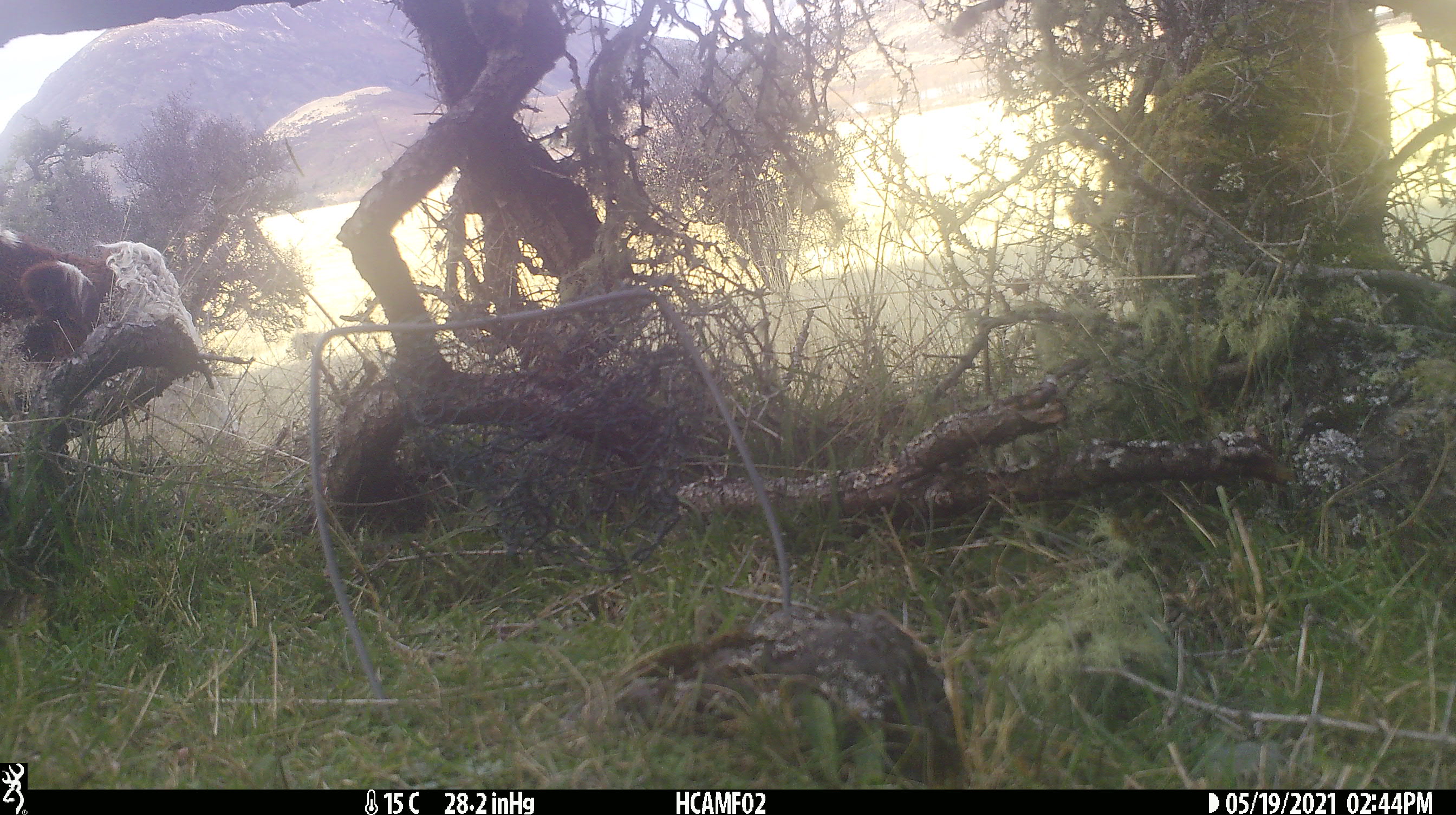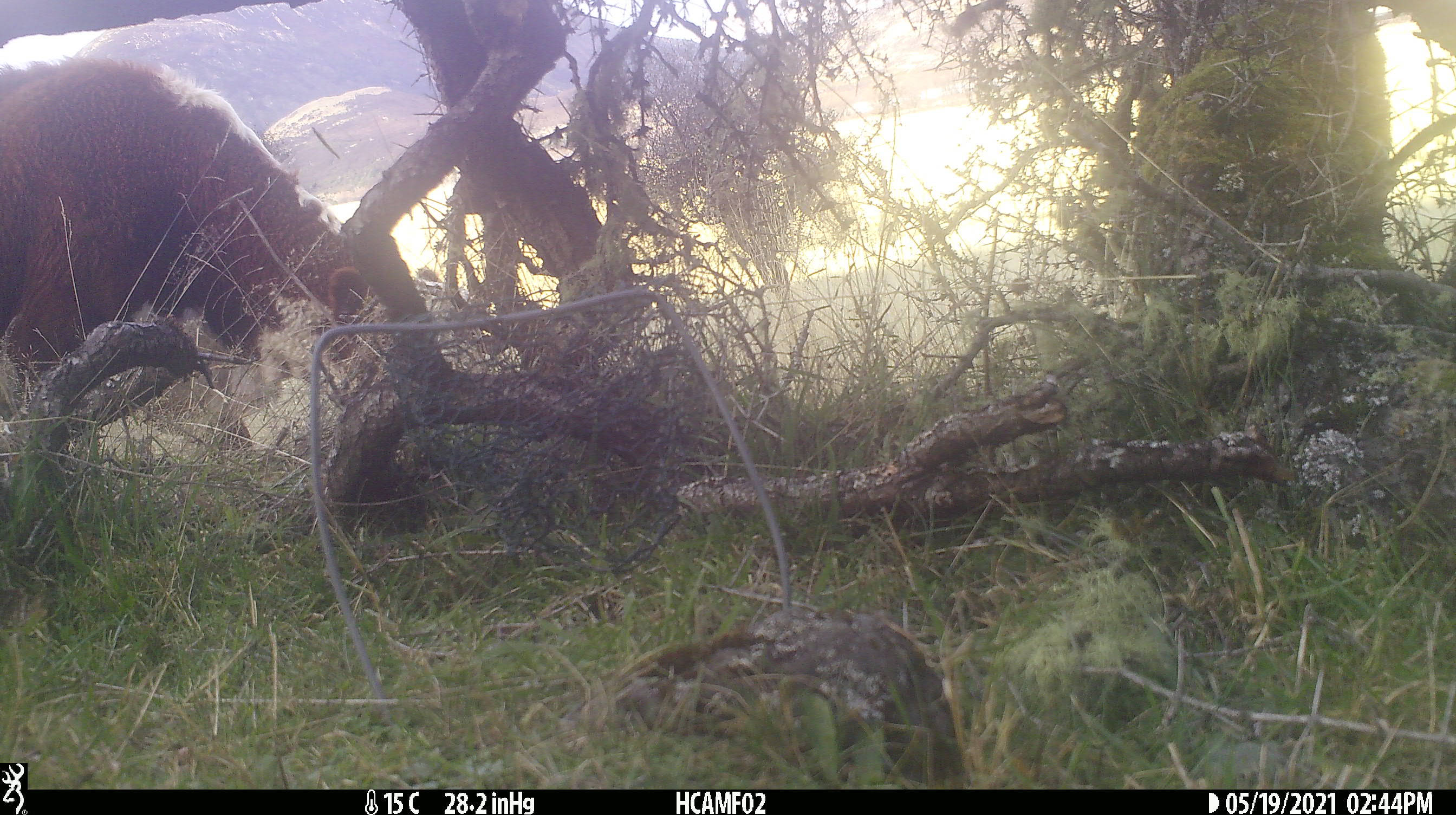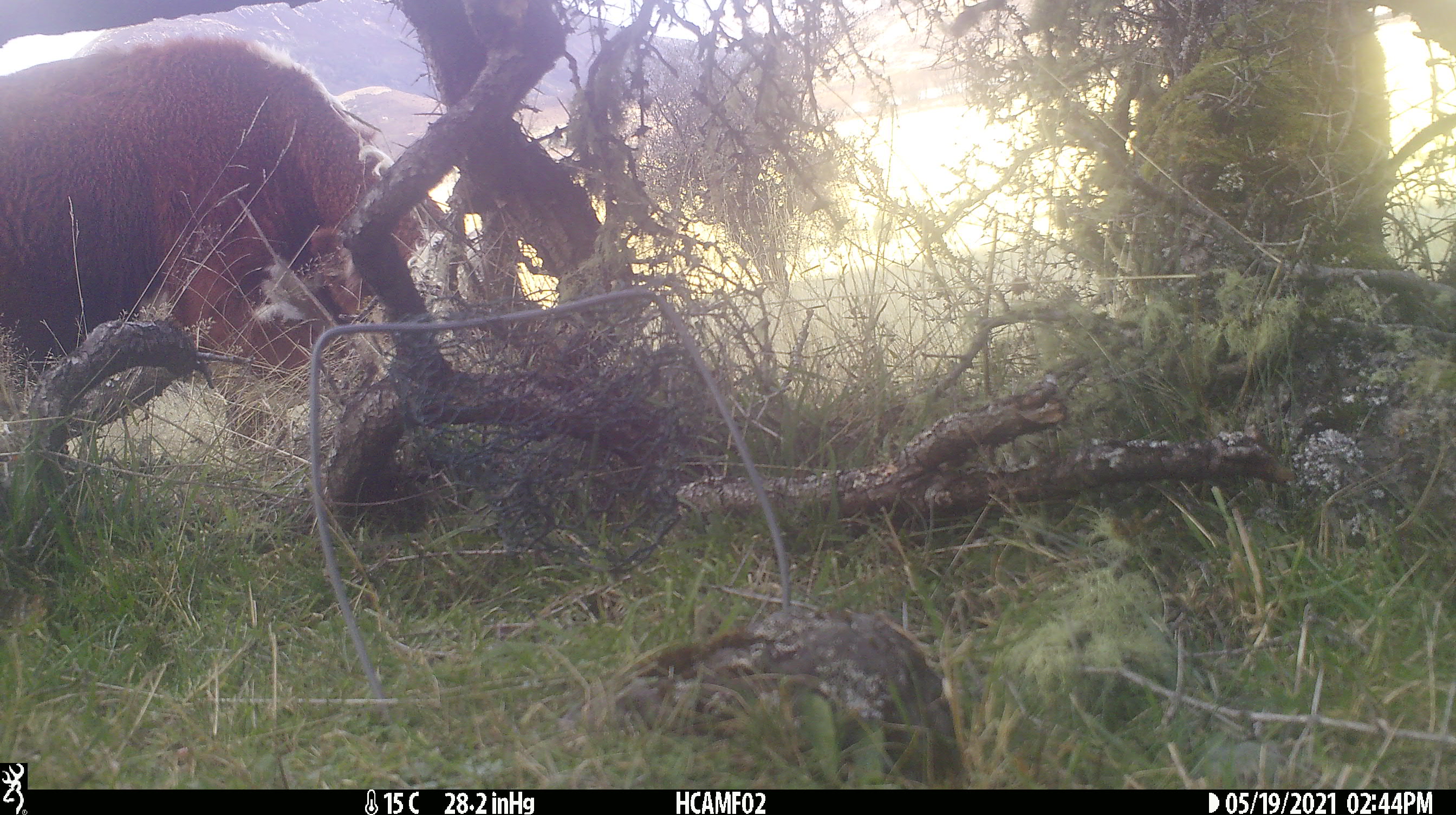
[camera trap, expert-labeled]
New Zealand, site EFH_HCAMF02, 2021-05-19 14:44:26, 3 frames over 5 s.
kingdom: Animalia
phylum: Chordata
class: Mammalia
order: Artiodactyla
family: Bovidae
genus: Bos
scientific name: Bos taurus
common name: domestic cow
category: cow